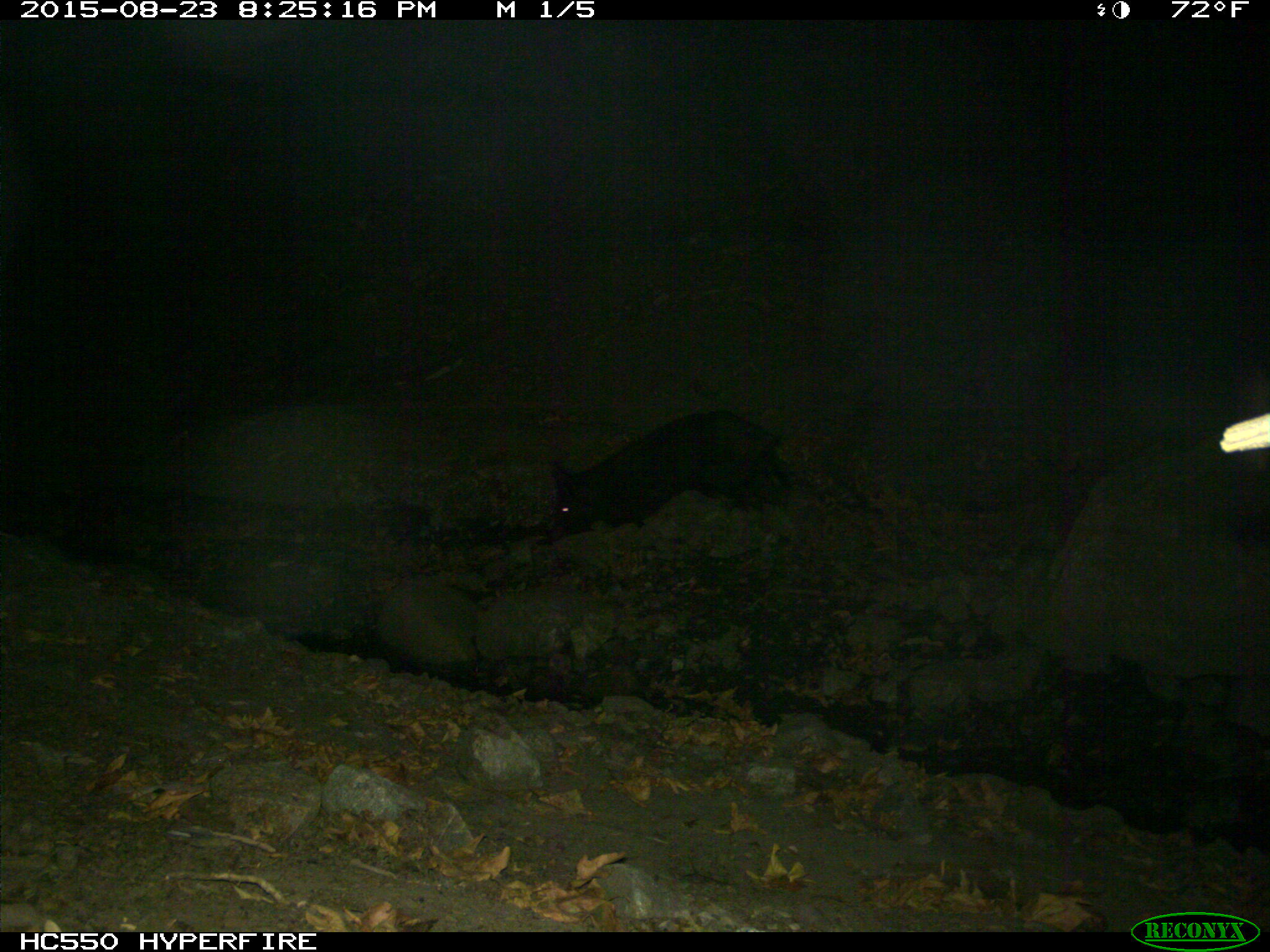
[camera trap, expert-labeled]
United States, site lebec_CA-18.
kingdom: Animalia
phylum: Chordata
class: Mammalia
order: Artiodactyla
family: Suidae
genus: Sus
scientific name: Sus scrofa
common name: wild boar